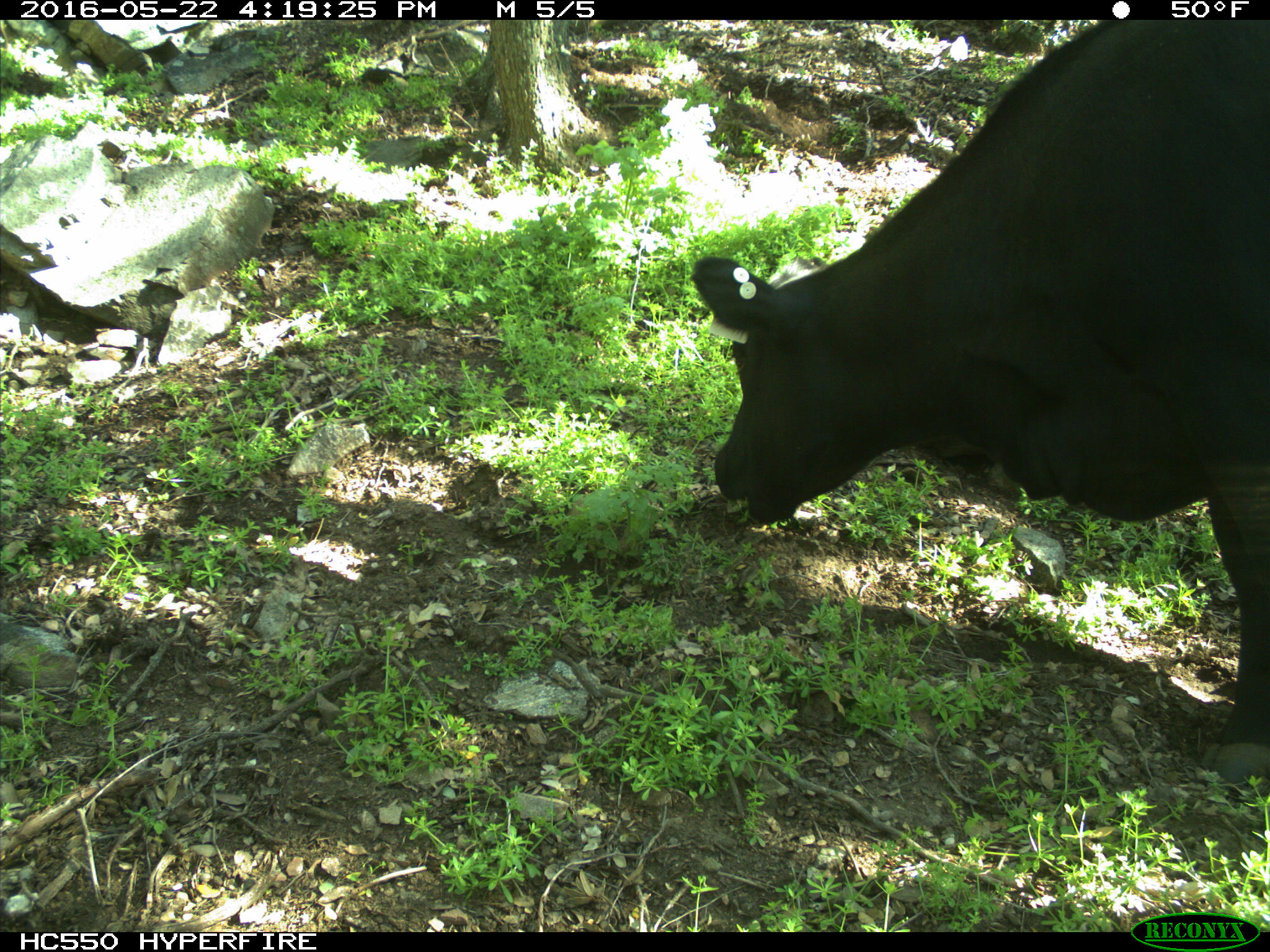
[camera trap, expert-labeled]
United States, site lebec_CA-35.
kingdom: Animalia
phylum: Chordata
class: Mammalia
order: Artiodactyla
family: Bovidae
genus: Bos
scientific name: Bos taurus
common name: domestic cow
Bos taurus (domestic cow).